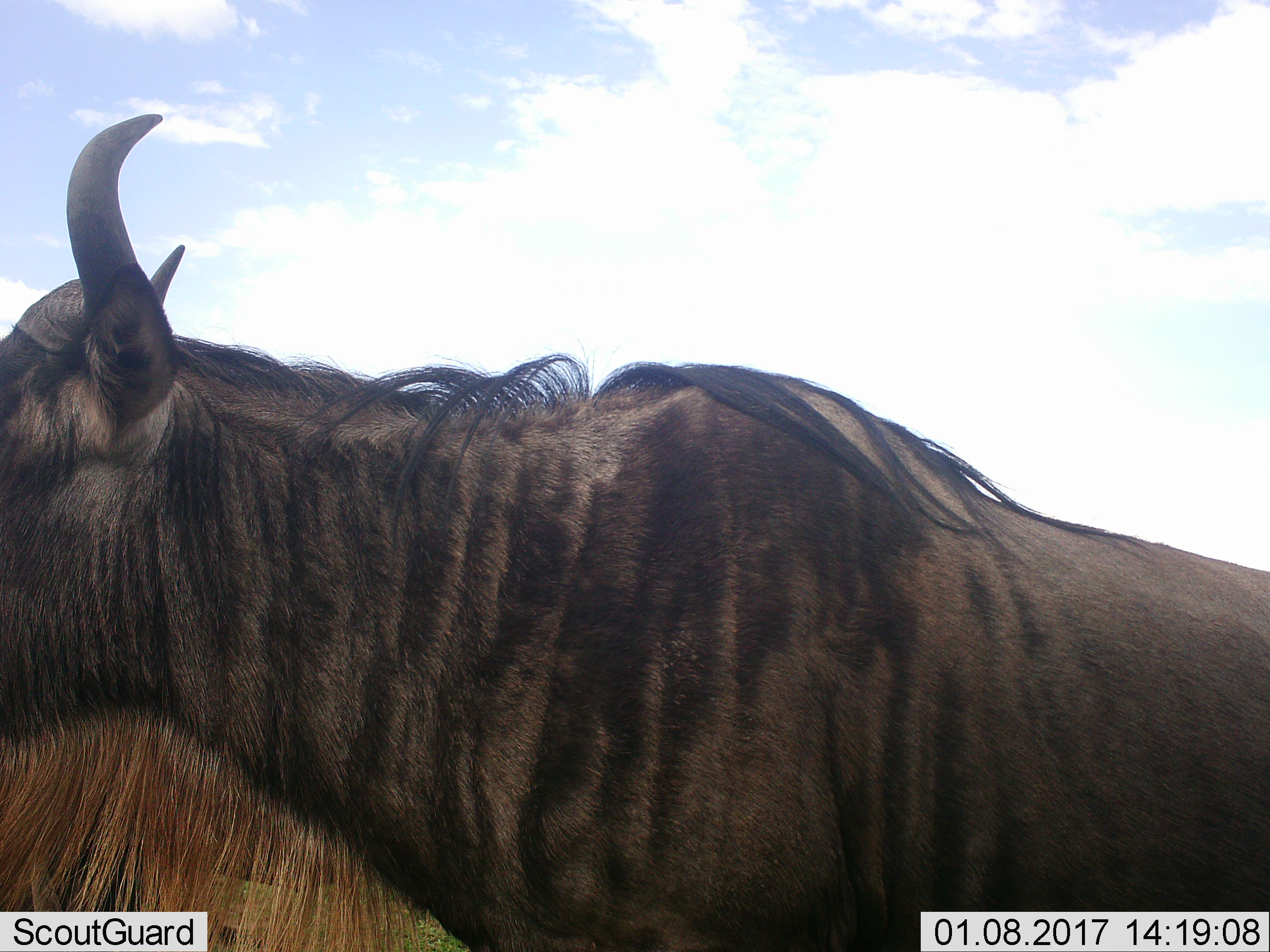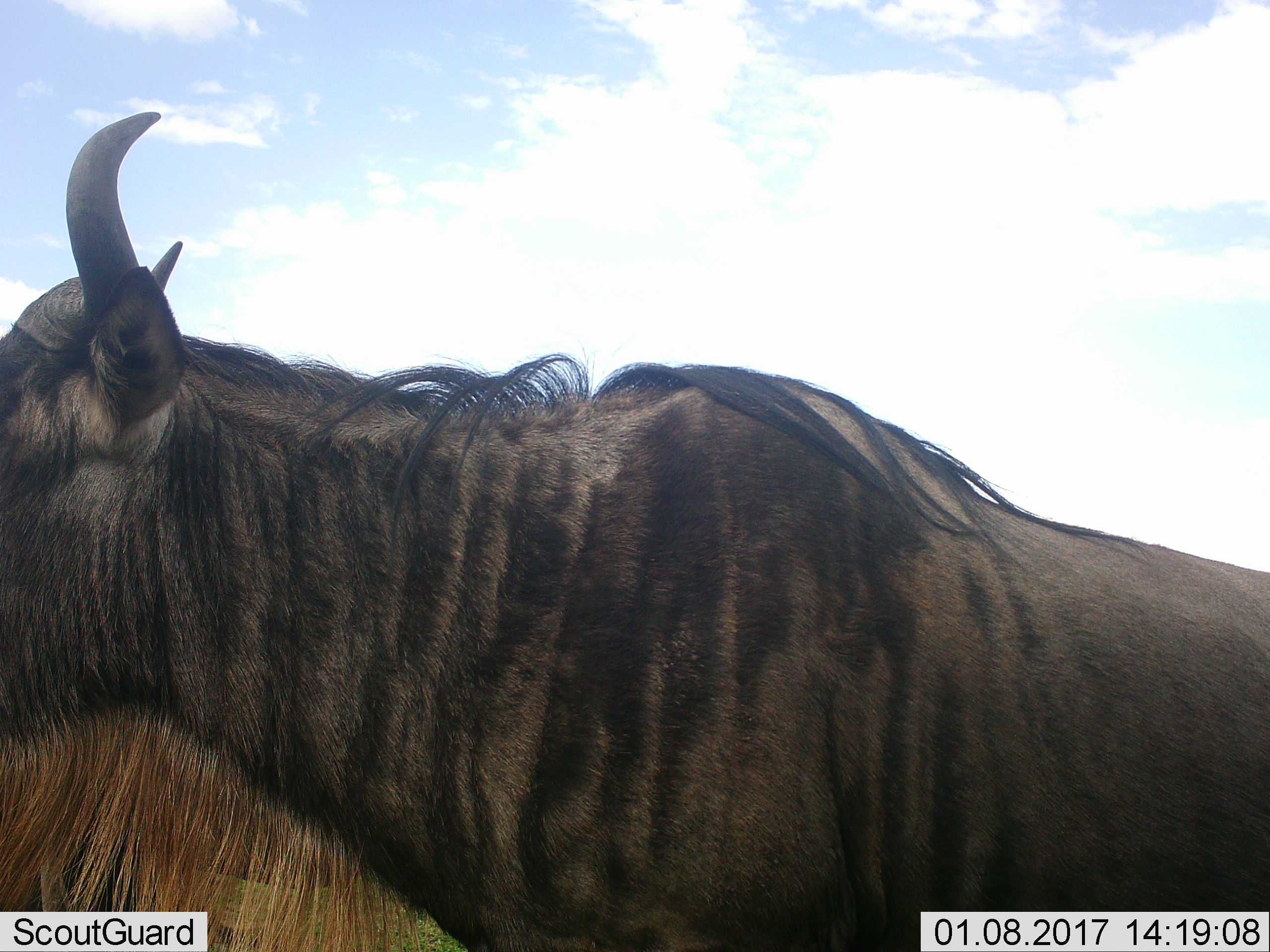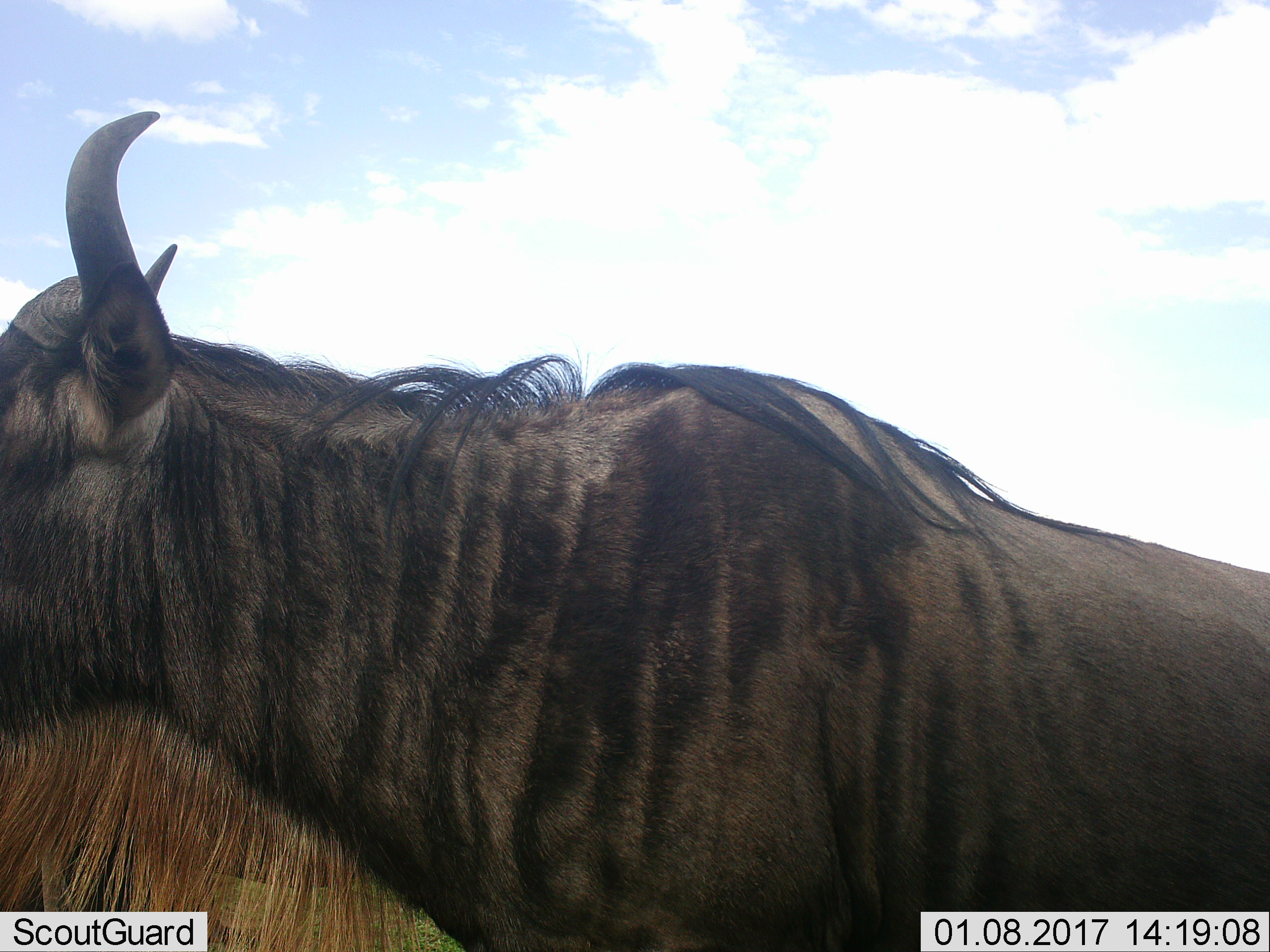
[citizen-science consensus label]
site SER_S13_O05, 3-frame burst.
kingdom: Animalia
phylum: Chordata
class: Mammalia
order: Artiodactyla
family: Bovidae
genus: Connochaetes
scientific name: Connochaetes taurinus taurinus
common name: blue wildebeest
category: wildebeestblue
Wildebeestblue (blue wildebeest) (Connochaetes taurinus taurinus), count 1. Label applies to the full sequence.